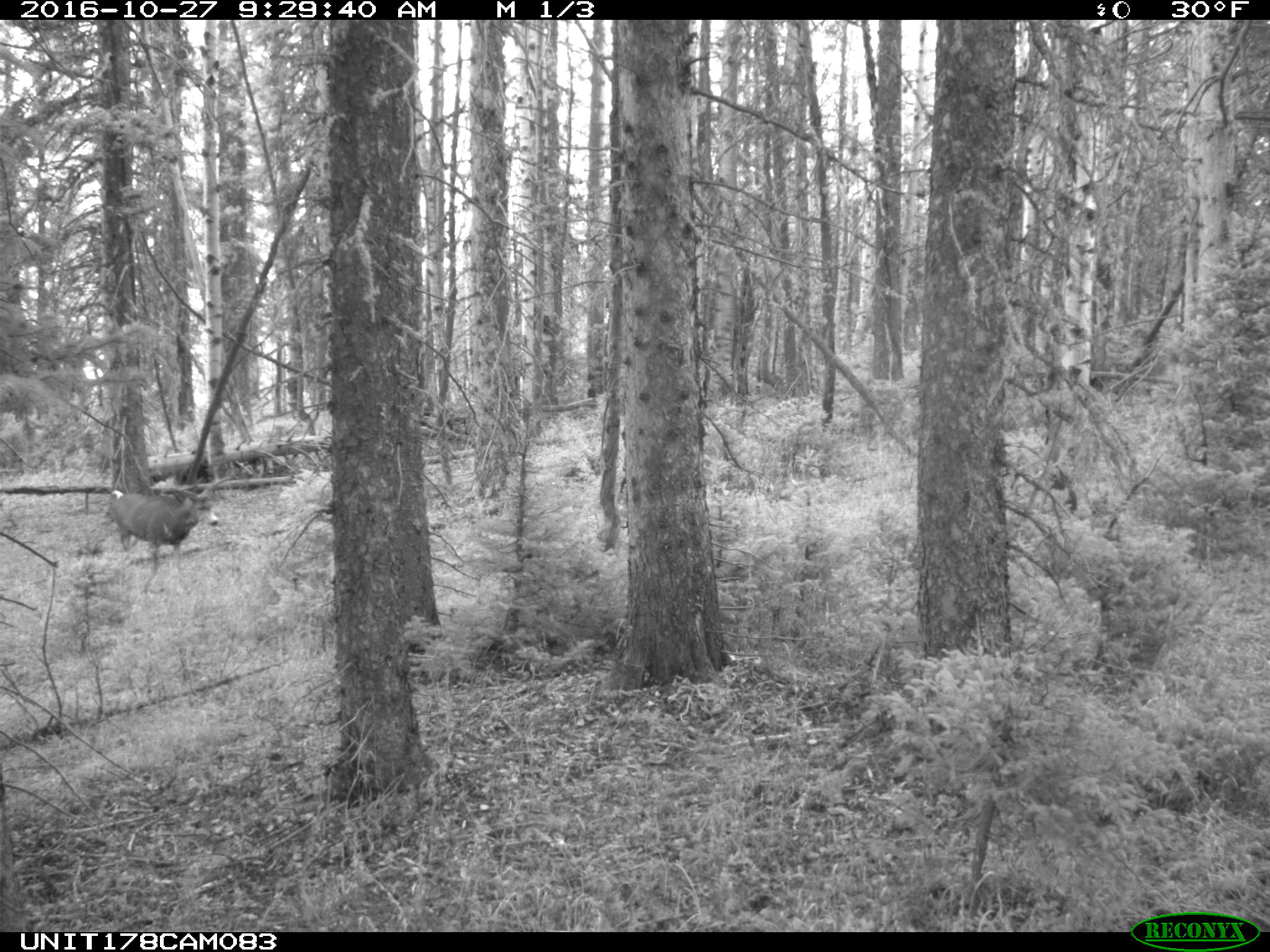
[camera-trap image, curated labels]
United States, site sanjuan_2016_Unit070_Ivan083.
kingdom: Animalia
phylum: Chordata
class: Mammalia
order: Artiodactyla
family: Cervidae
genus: Odocoileus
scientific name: Odocoileus hemionus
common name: mule deer